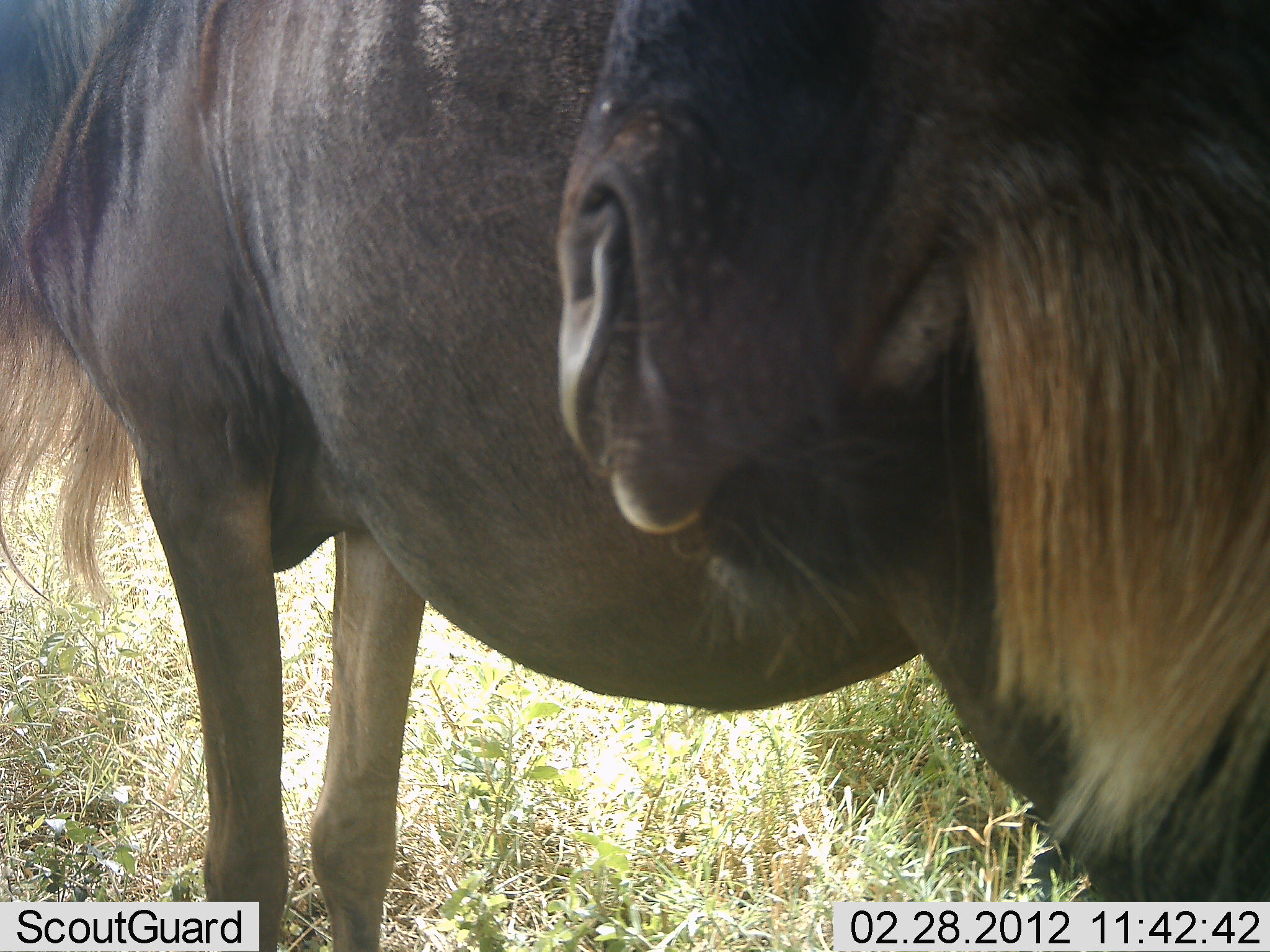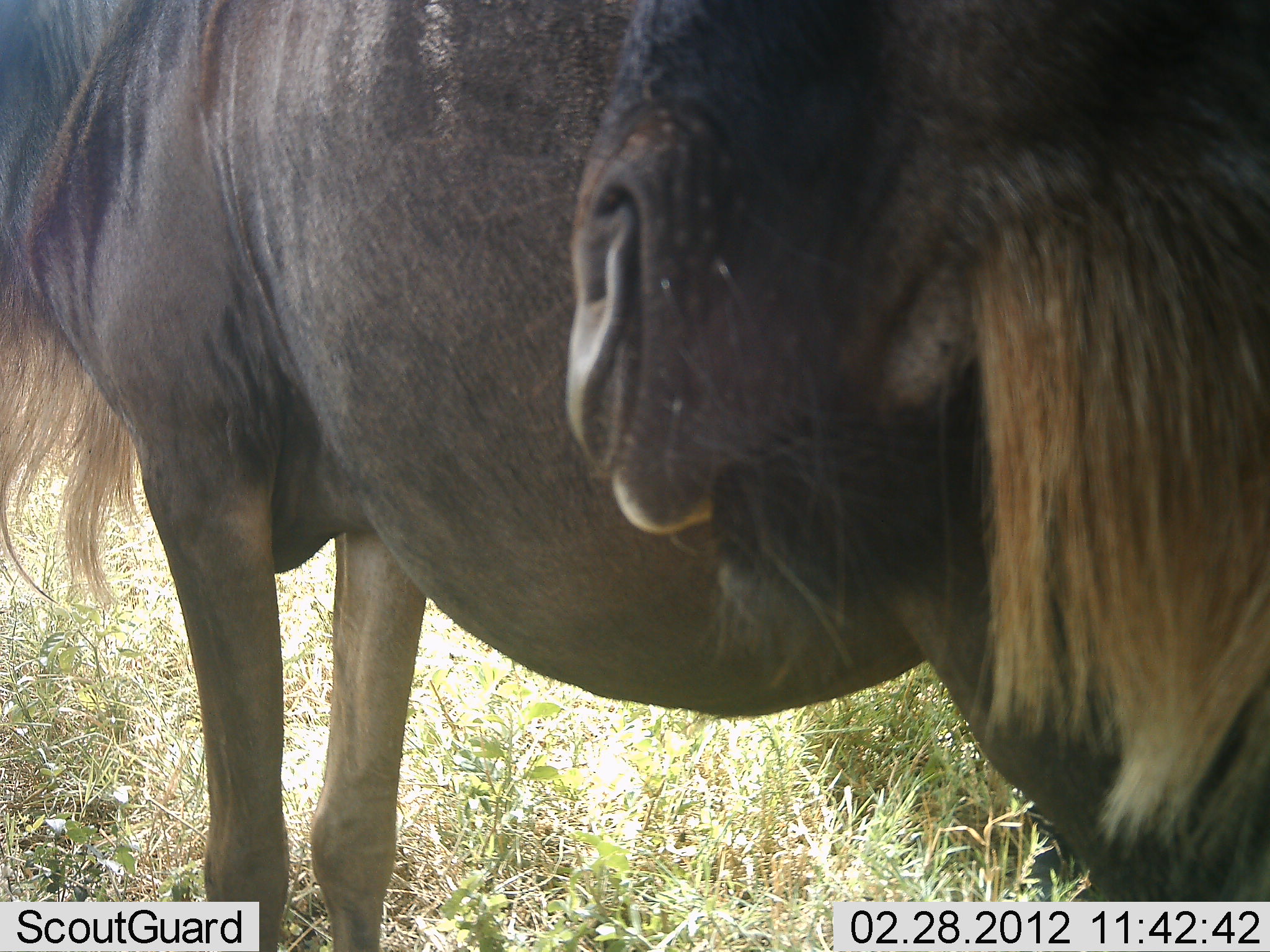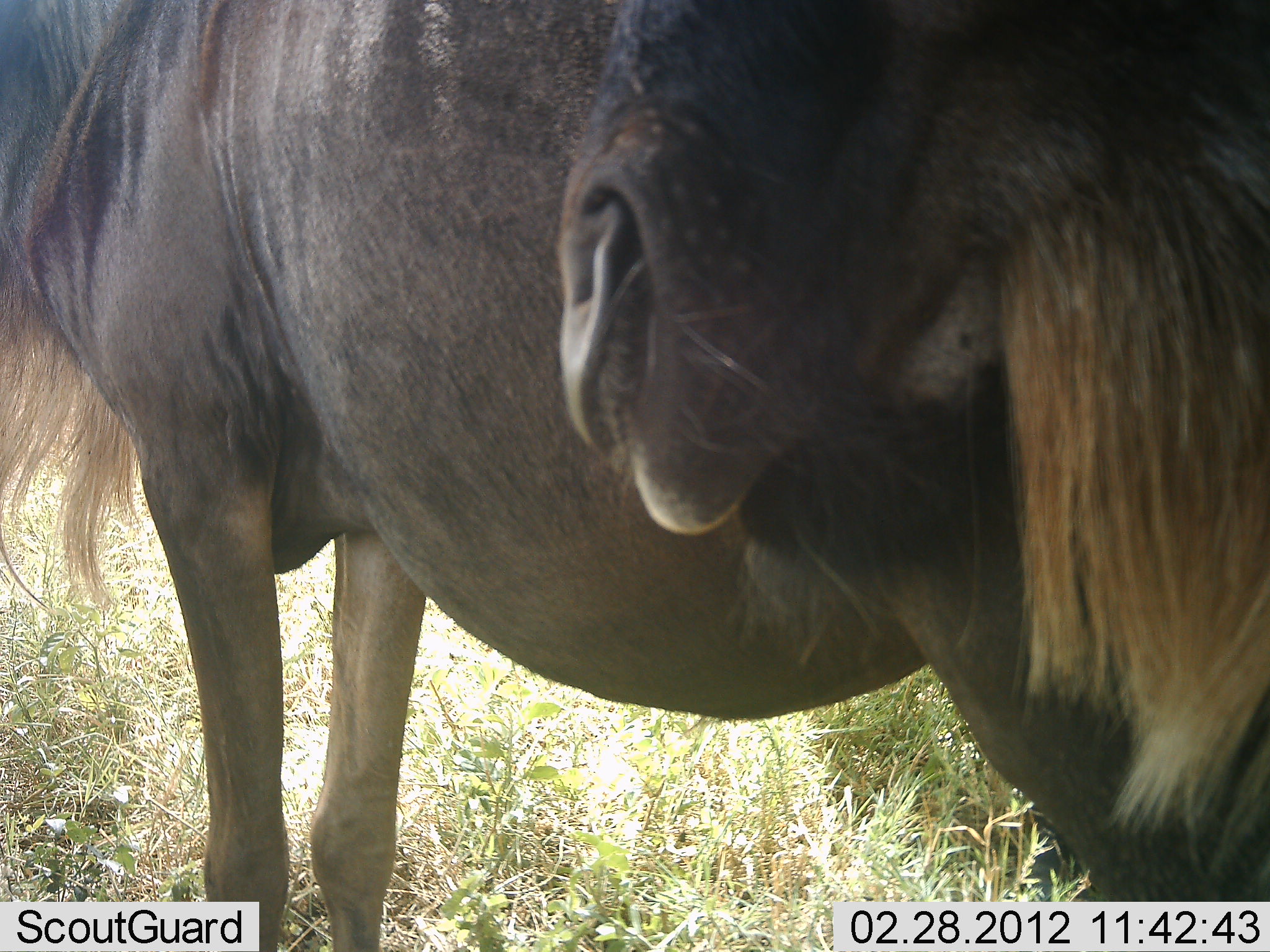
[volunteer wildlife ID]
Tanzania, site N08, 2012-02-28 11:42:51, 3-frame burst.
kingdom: Animalia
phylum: Chordata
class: Mammalia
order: Artiodactyla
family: Bovidae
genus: Connochaetes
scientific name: Connochaetes taurinus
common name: blue wildebeest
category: wildebeest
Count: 2.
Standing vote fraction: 69%.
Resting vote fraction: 12%.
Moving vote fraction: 0%.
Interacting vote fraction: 0%.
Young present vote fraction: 0%.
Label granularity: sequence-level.